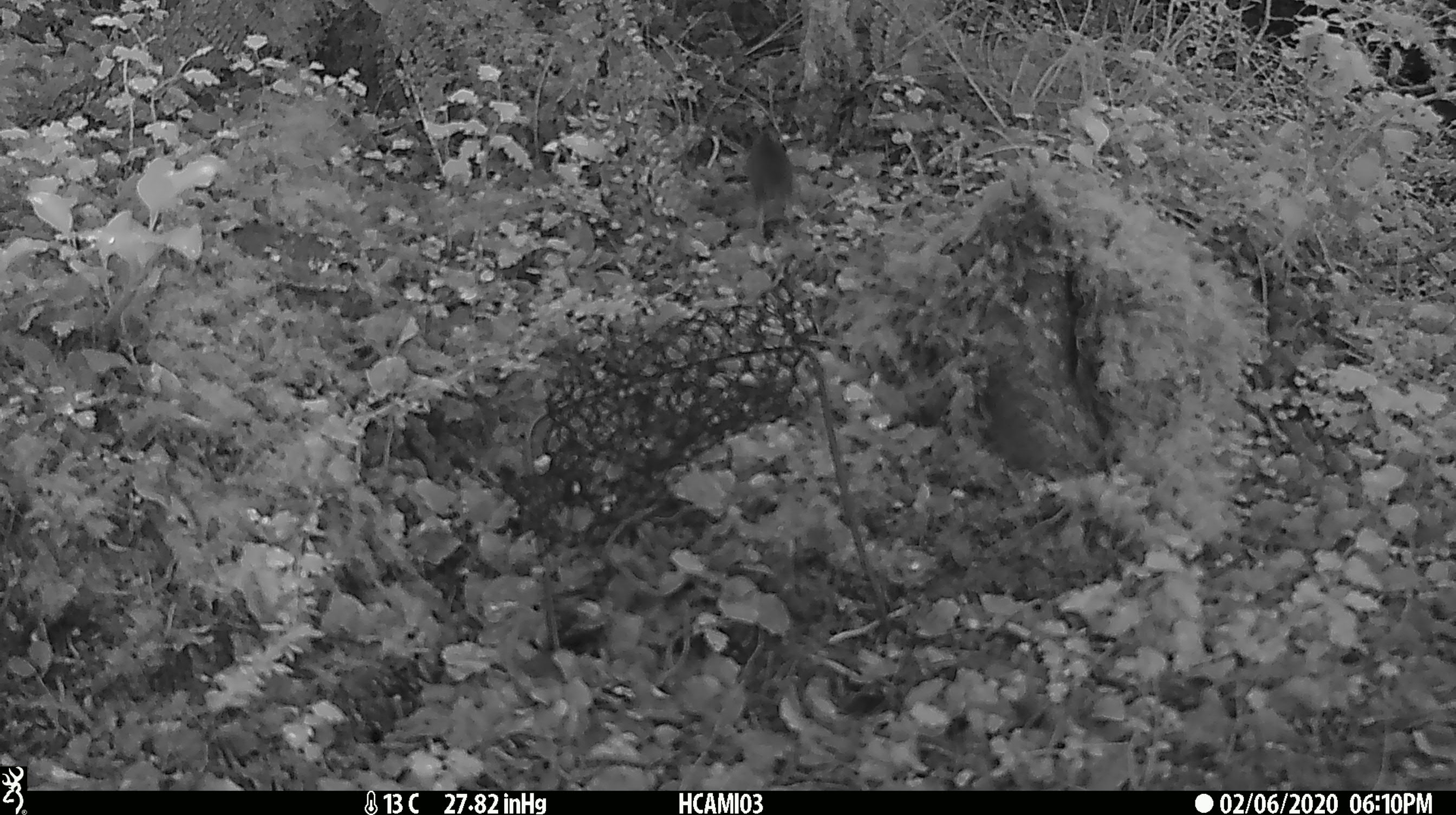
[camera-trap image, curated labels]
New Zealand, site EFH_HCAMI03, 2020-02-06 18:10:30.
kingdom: Animalia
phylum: Chordata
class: Mammalia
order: Rodentia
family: Muridae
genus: Mus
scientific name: Mus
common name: mouse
Mouse (Mus).